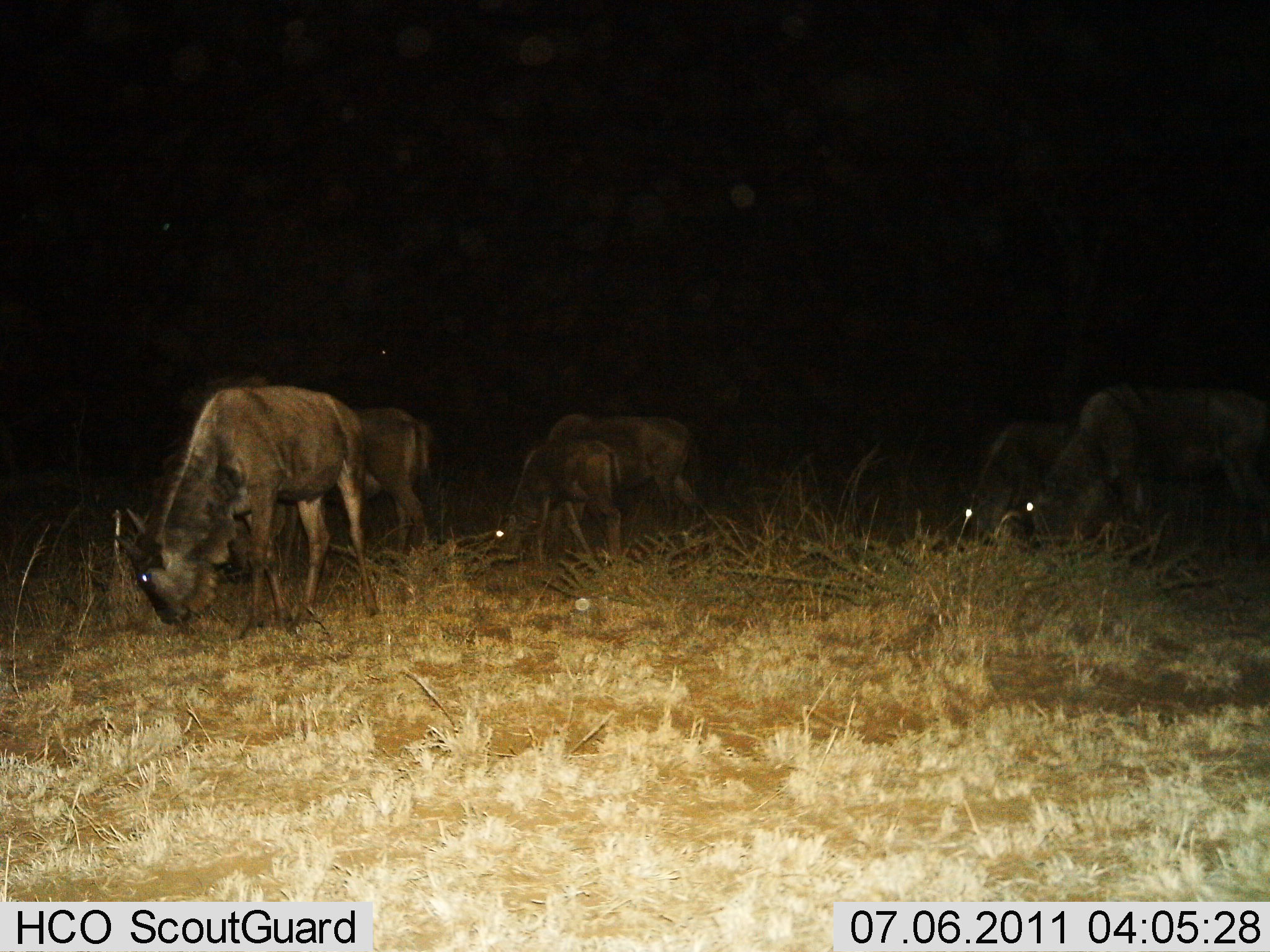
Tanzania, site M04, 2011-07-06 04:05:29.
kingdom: Animalia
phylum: Chordata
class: Mammalia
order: Artiodactyla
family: Bovidae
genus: Connochaetes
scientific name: Connochaetes taurinus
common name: blue wildebeest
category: wildebeest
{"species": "wildebeest (blue wildebeest) (Connochaetes taurinus)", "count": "6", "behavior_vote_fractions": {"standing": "20%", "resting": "0%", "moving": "10%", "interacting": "0%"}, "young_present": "60%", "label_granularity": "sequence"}